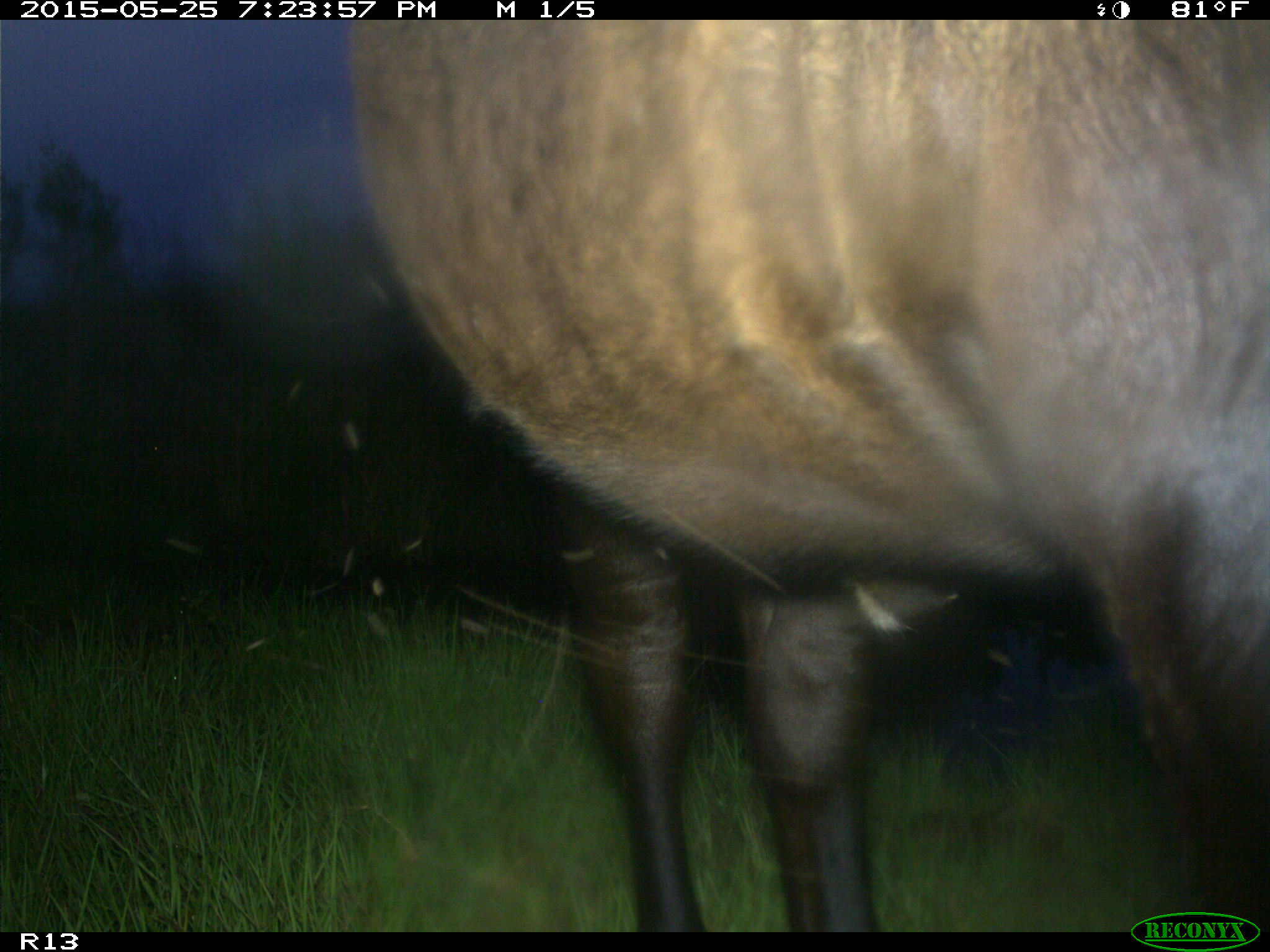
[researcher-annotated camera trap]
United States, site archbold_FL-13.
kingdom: Animalia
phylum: Chordata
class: Mammalia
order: Artiodactyla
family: Bovidae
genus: Bos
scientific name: Bos taurus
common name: domestic cow